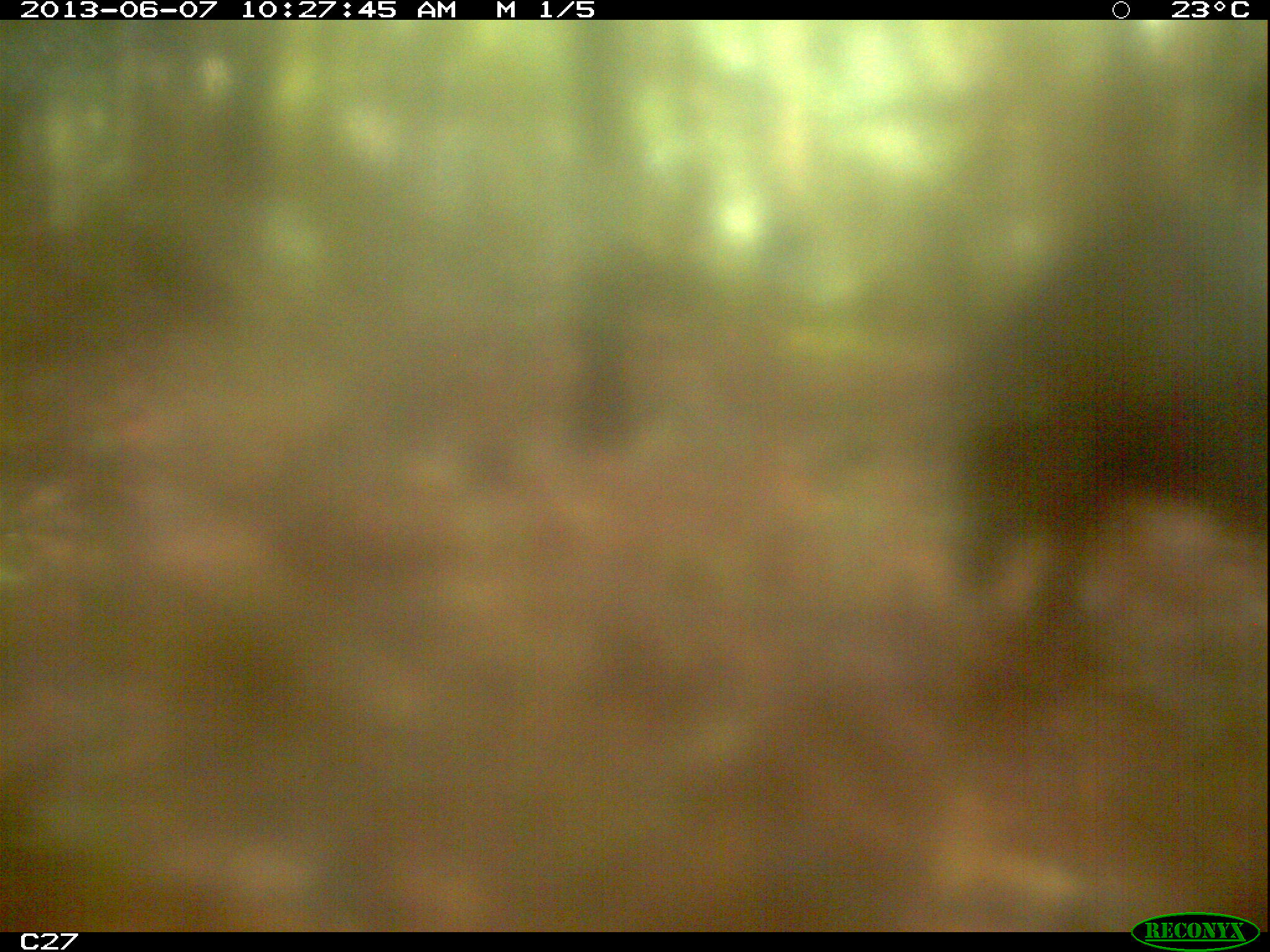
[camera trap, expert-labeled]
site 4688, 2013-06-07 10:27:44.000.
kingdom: Animalia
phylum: Chordata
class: Mammalia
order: Artiodactyla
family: Suidae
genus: Sus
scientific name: Sus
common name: pigs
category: unknown pig_peccary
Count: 2.